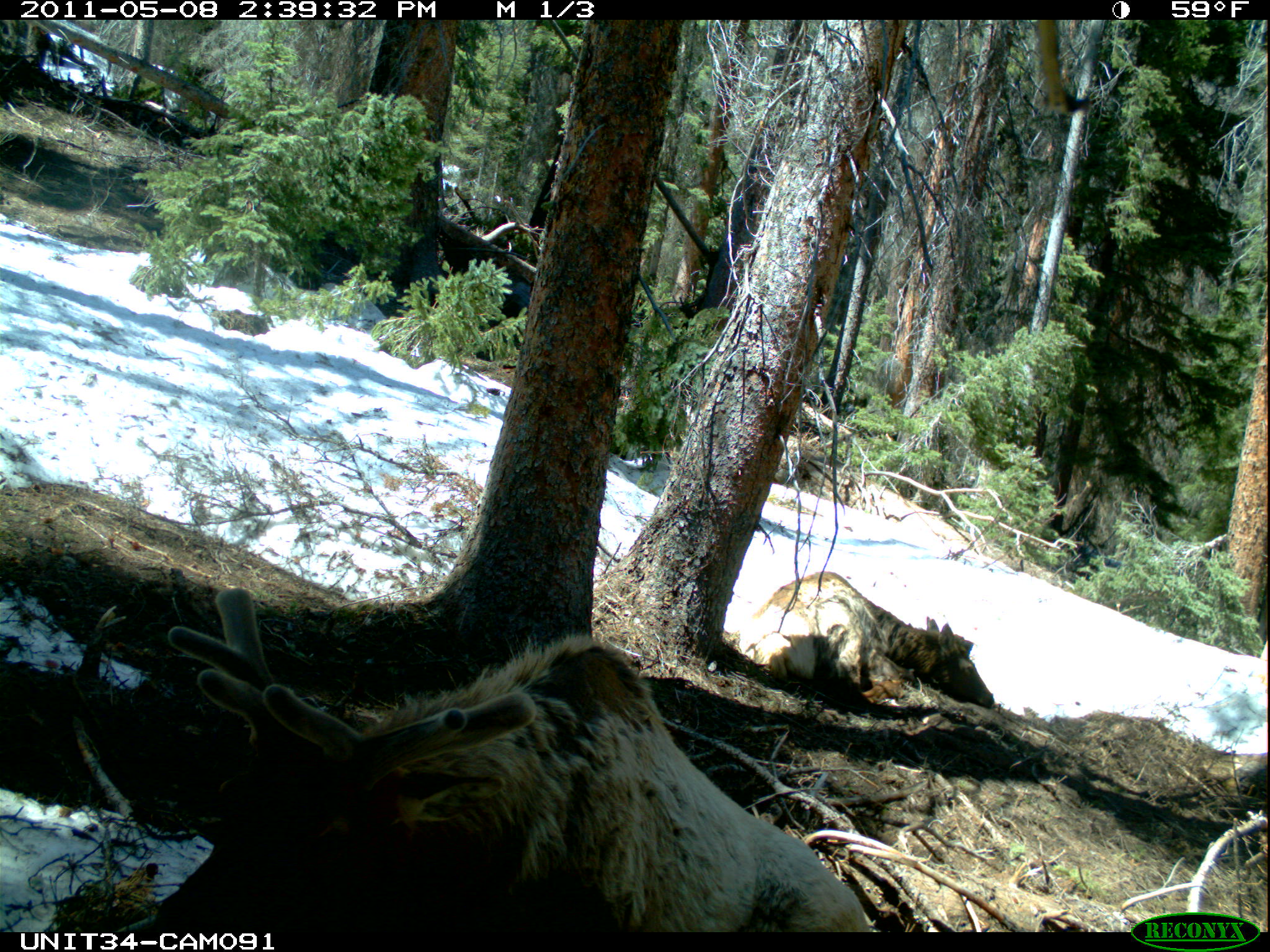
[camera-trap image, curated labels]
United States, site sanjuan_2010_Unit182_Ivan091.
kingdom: Animalia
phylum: Chordata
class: Mammalia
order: Artiodactyla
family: Cervidae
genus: Cervus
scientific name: Cervus elaphus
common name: red deer